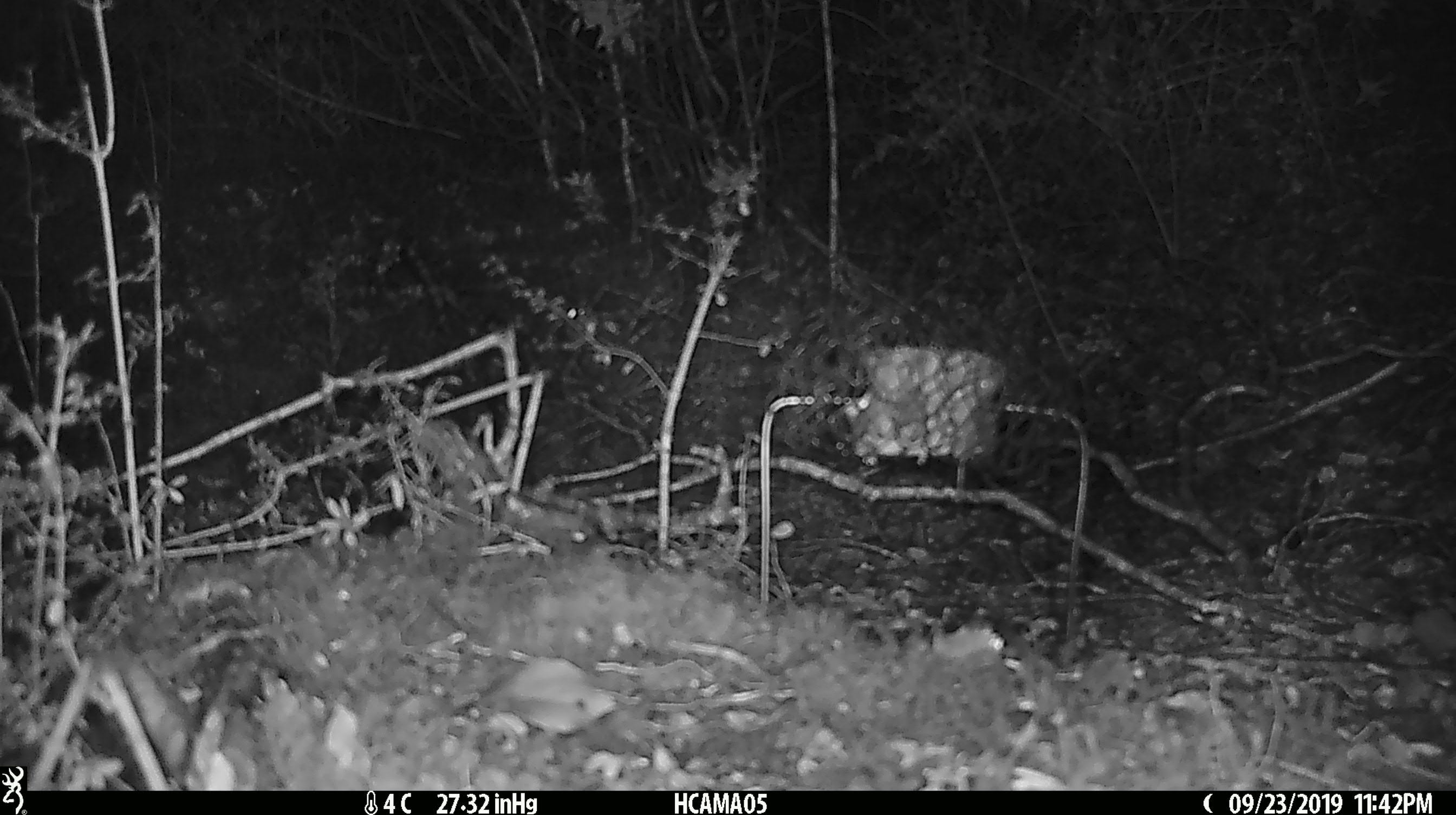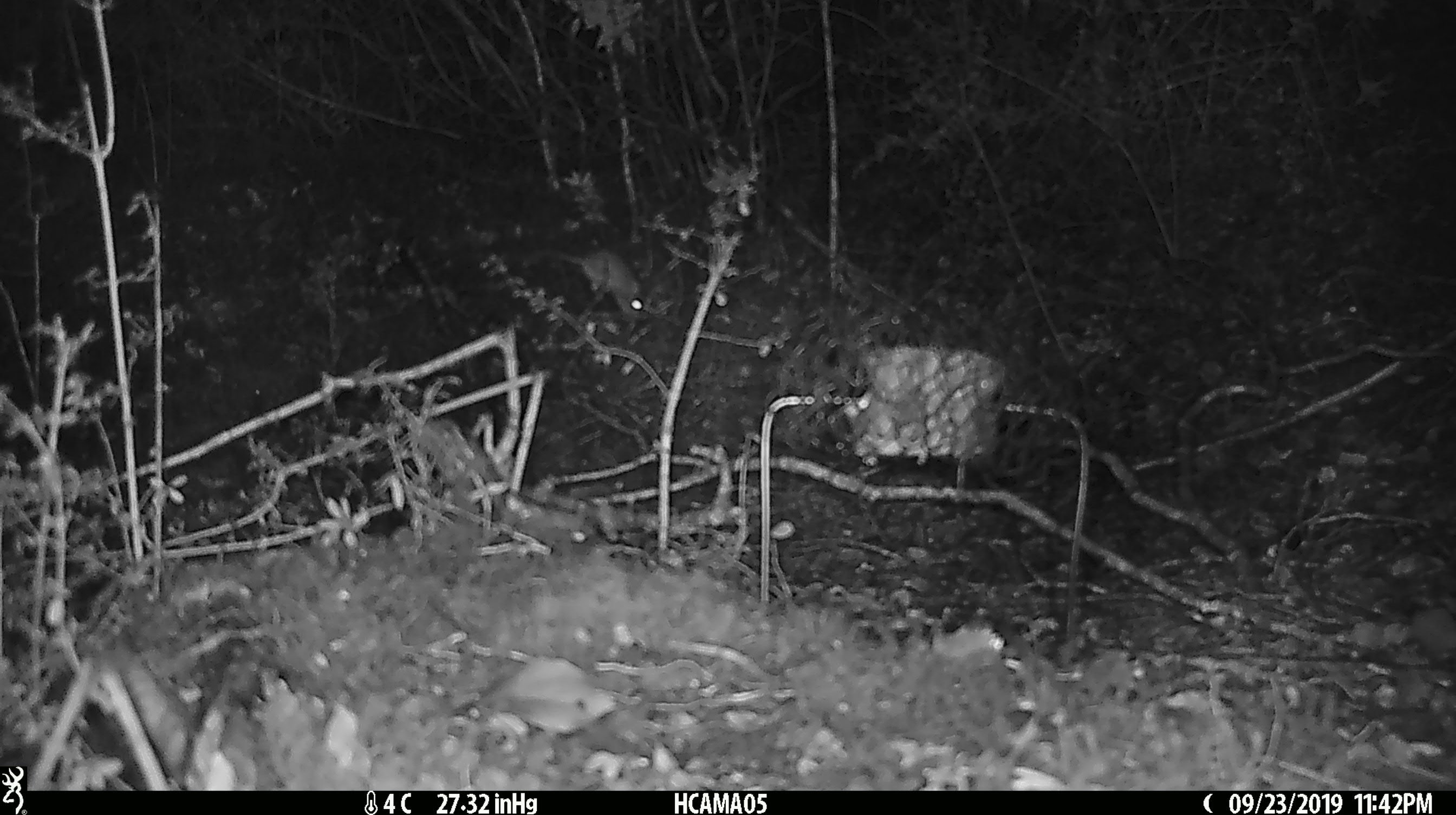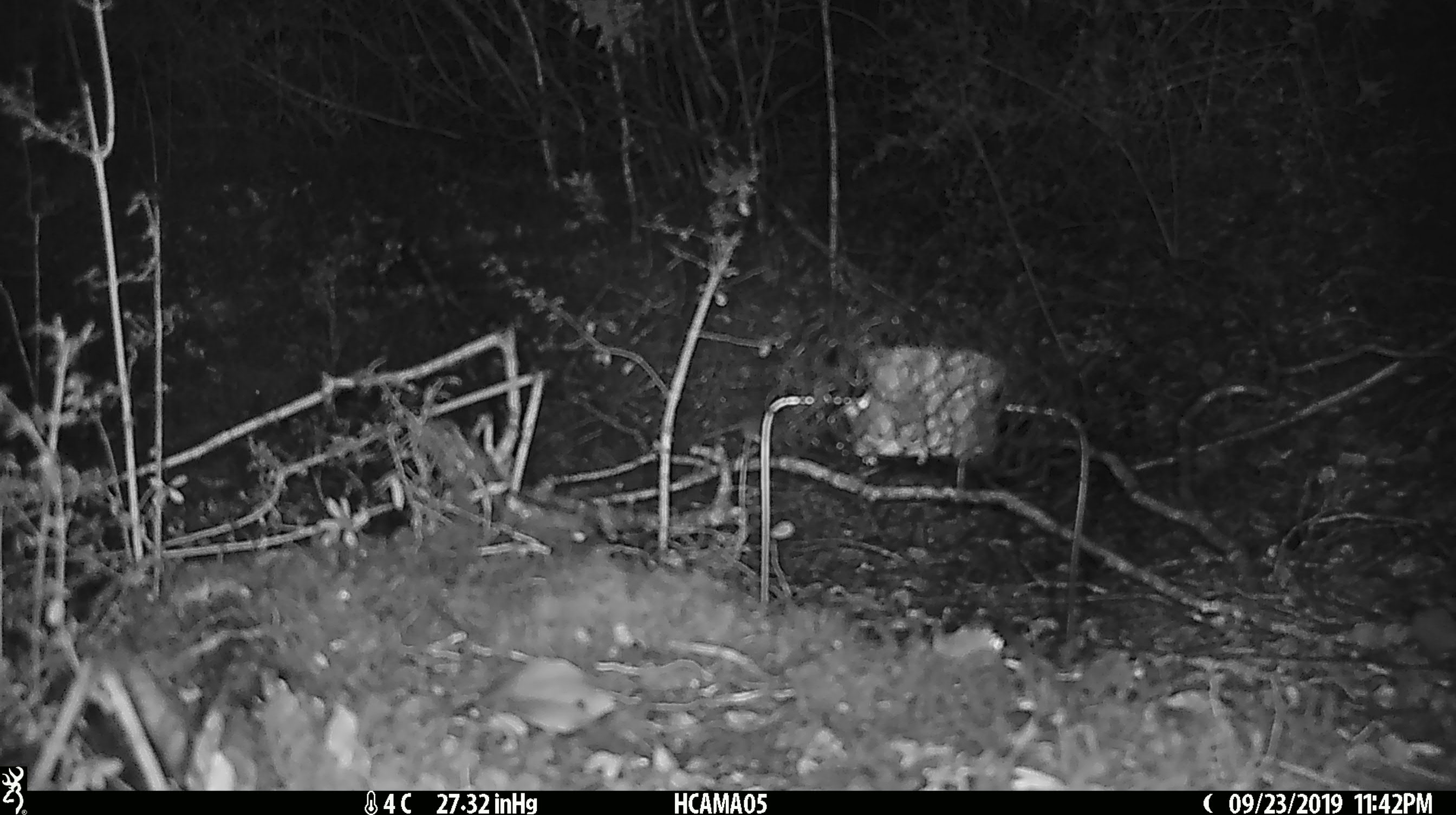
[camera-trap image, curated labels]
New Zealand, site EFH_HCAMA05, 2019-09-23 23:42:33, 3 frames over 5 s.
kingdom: Animalia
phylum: Chordata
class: Mammalia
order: Rodentia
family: Muridae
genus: Mus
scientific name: Mus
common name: mouse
Mouse (Mus).